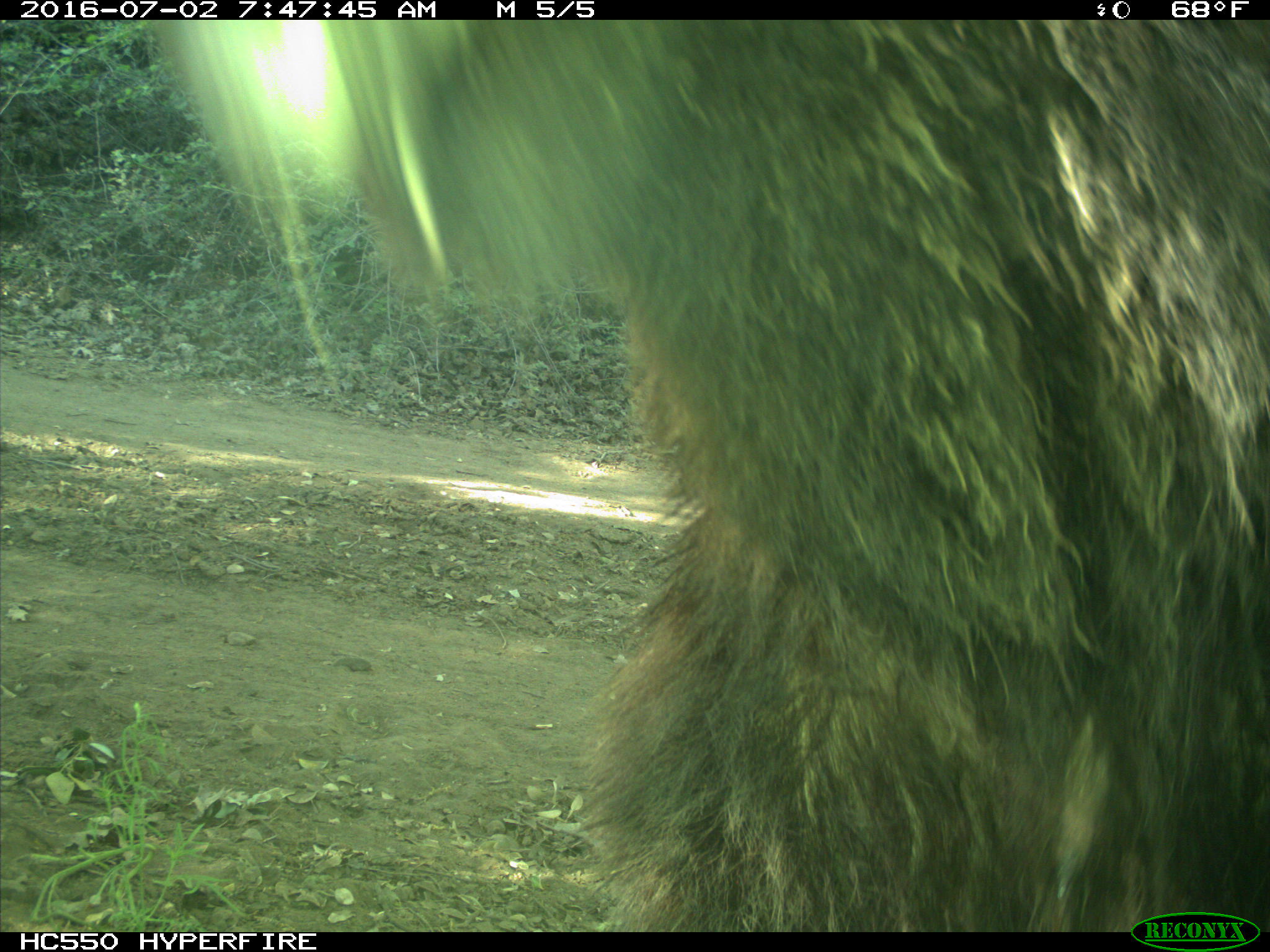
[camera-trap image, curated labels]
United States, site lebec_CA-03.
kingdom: Animalia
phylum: Chordata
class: Mammalia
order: Carnivora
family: Ursidae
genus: Ursus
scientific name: Ursus americanus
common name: american black bear